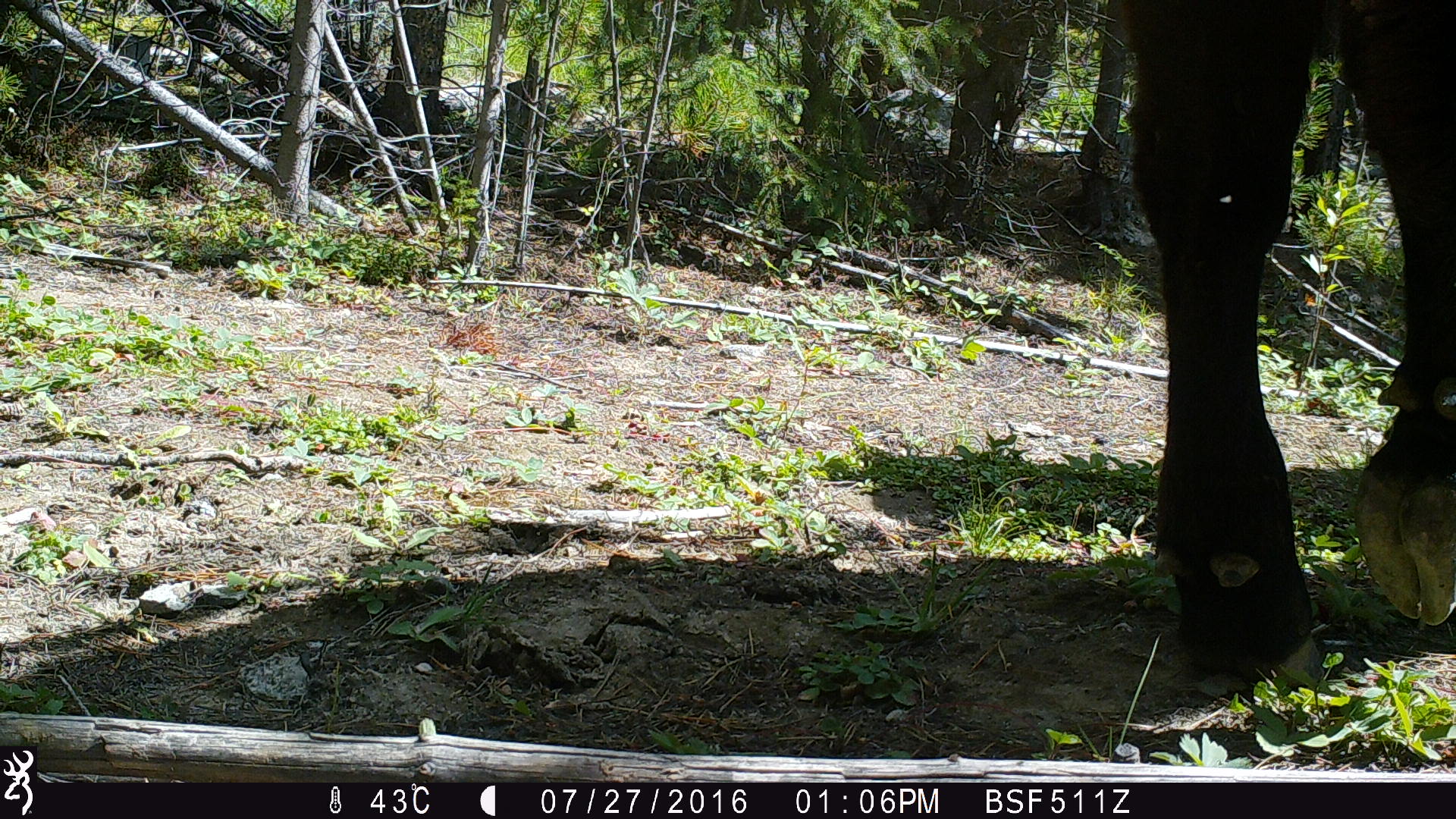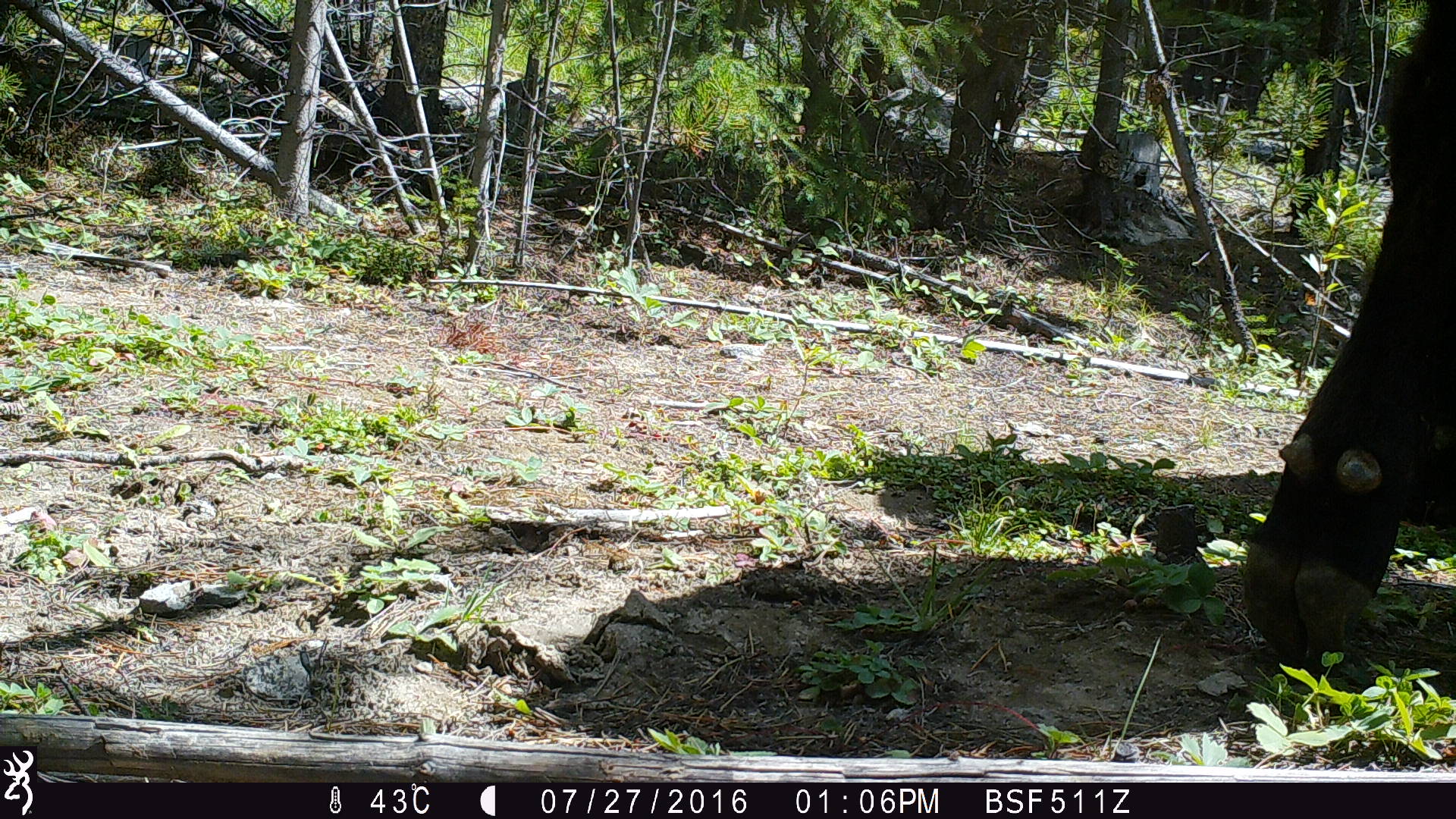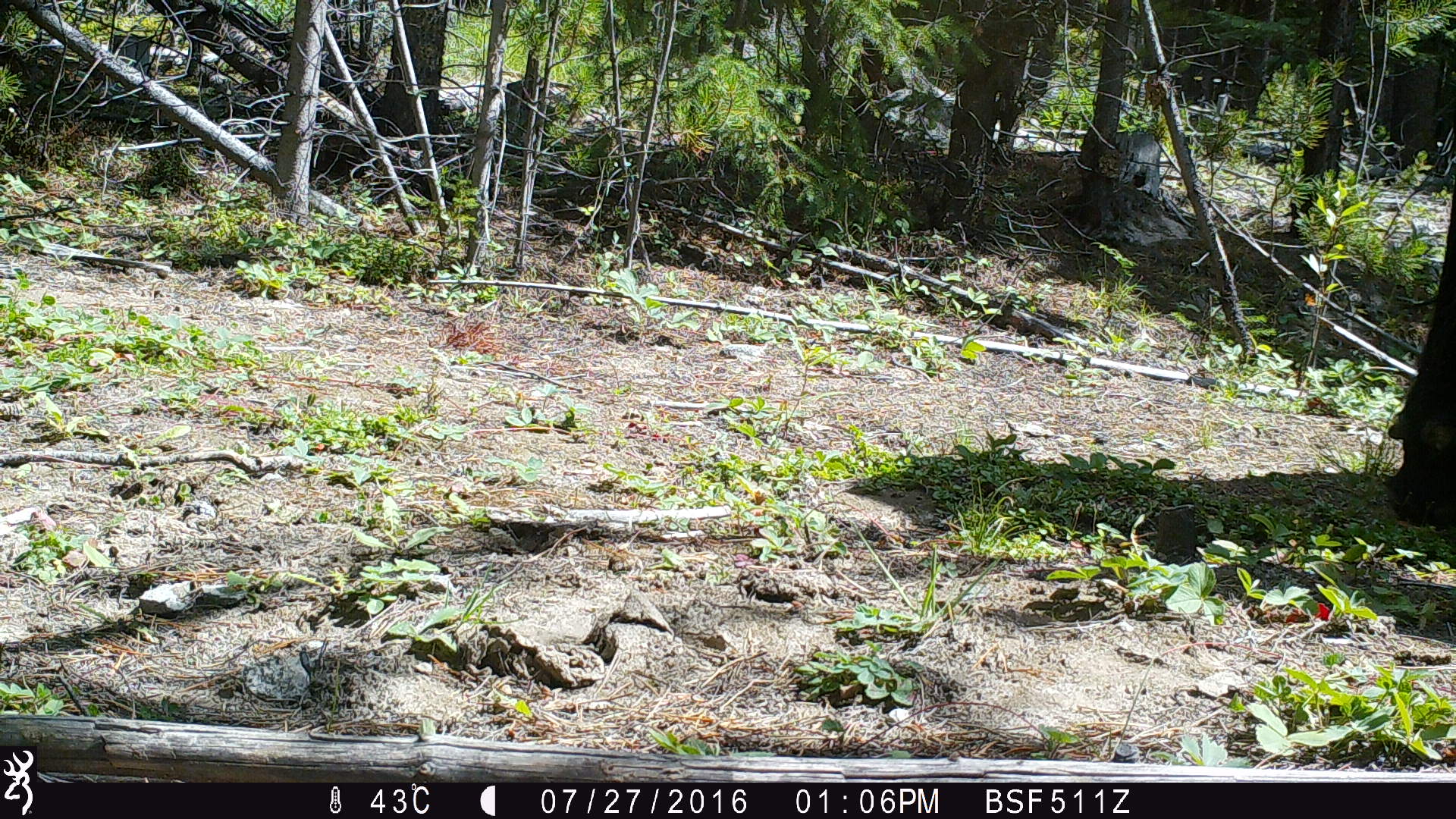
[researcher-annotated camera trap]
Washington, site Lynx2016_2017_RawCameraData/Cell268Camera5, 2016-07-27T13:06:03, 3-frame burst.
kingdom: Animalia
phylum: Chordata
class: Mammalia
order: Artiodactyla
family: Bovidae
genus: Bos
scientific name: Bos taurus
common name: domestic cattle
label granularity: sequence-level